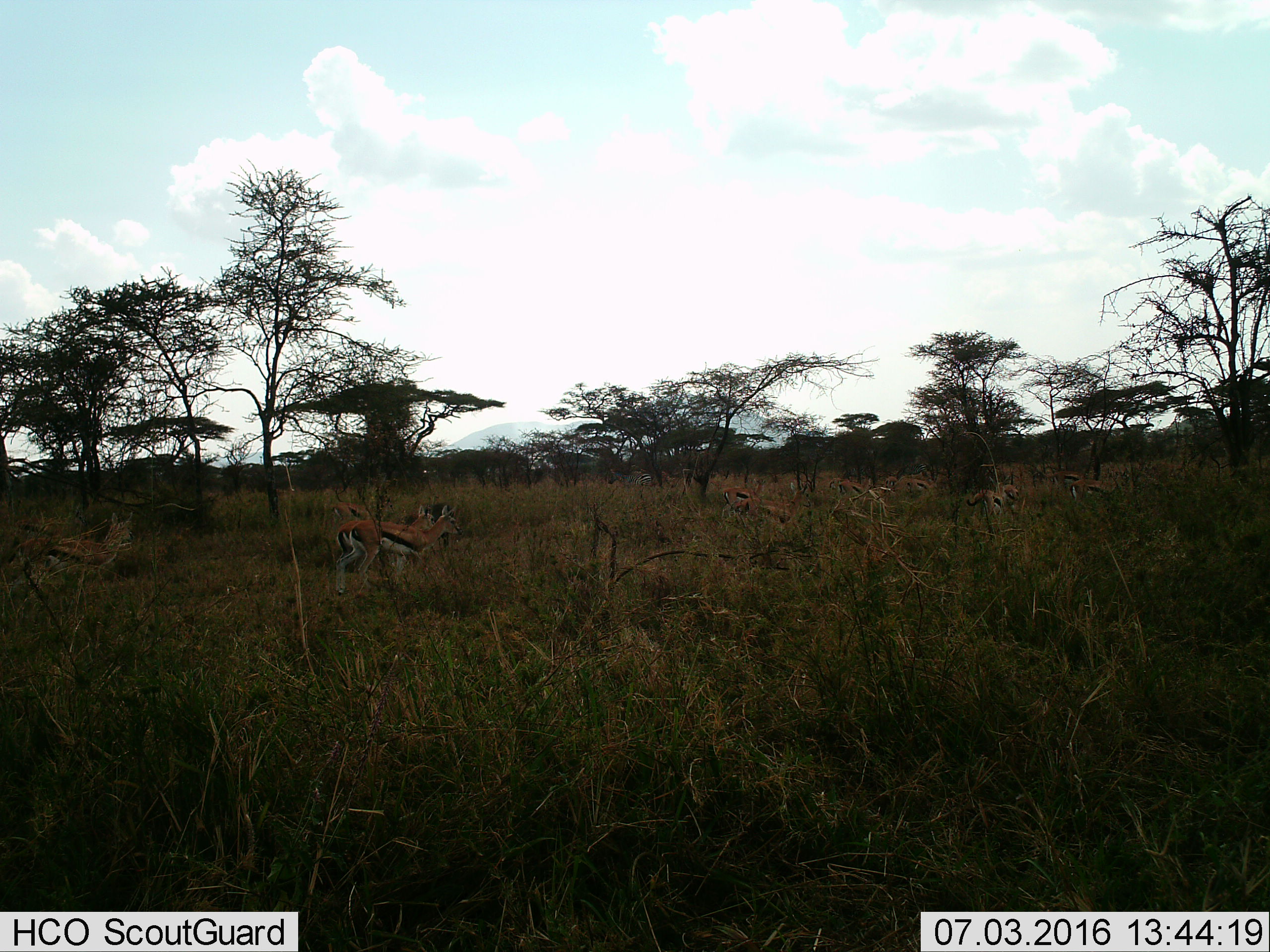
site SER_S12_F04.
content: unidentified animal